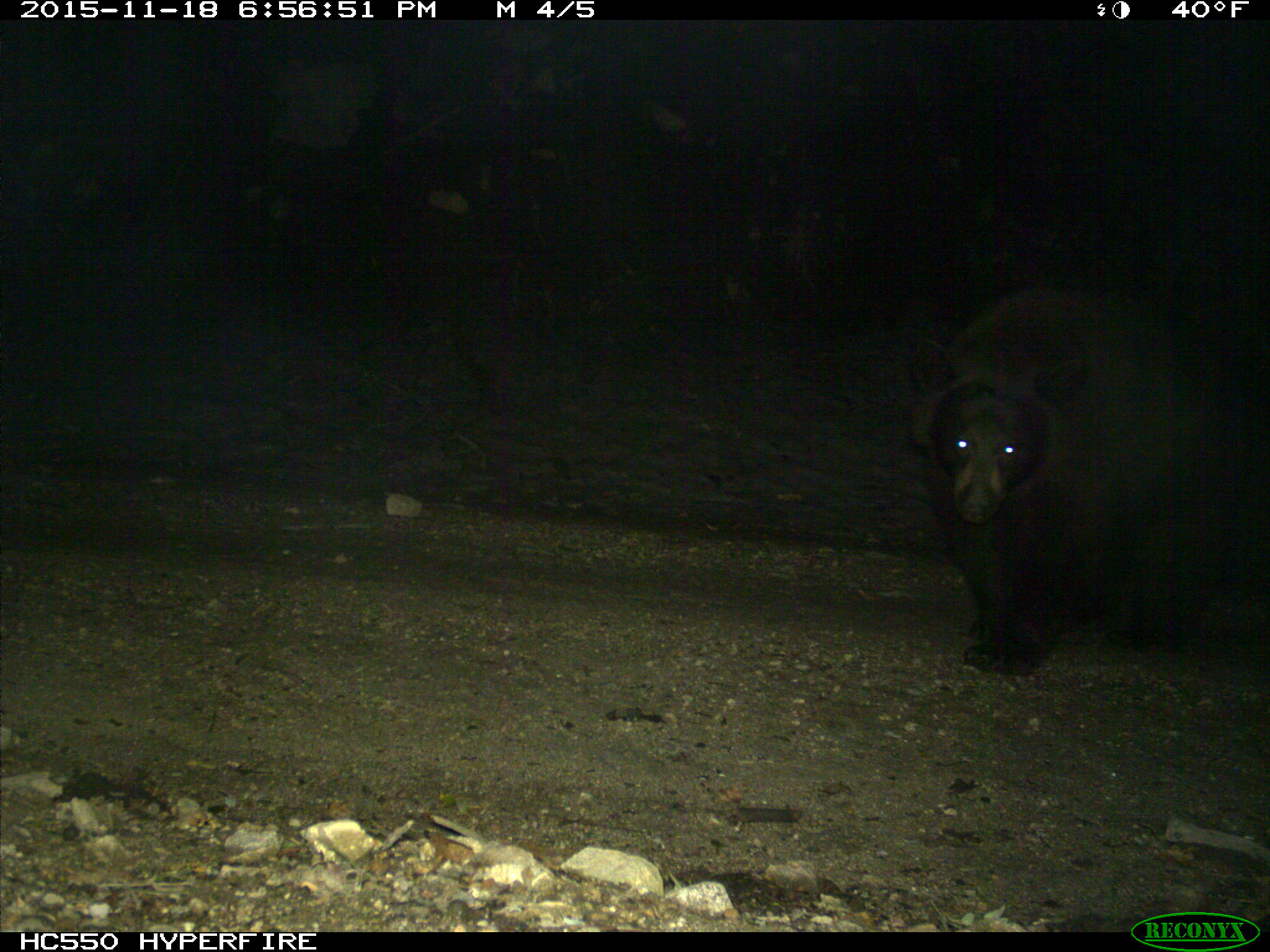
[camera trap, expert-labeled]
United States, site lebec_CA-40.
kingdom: Animalia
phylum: Chordata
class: Mammalia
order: Carnivora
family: Ursidae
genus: Ursus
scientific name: Ursus americanus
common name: american black bear